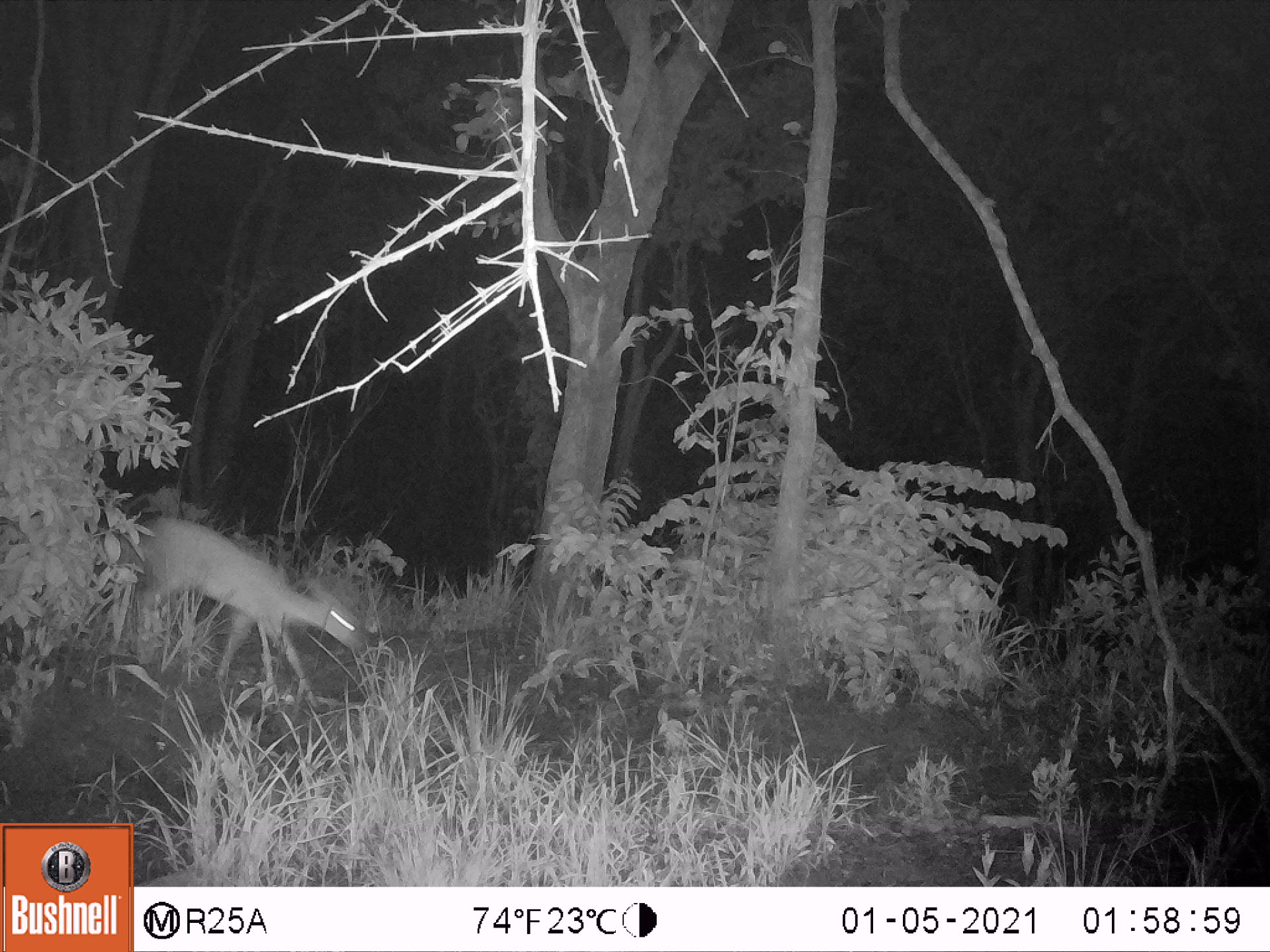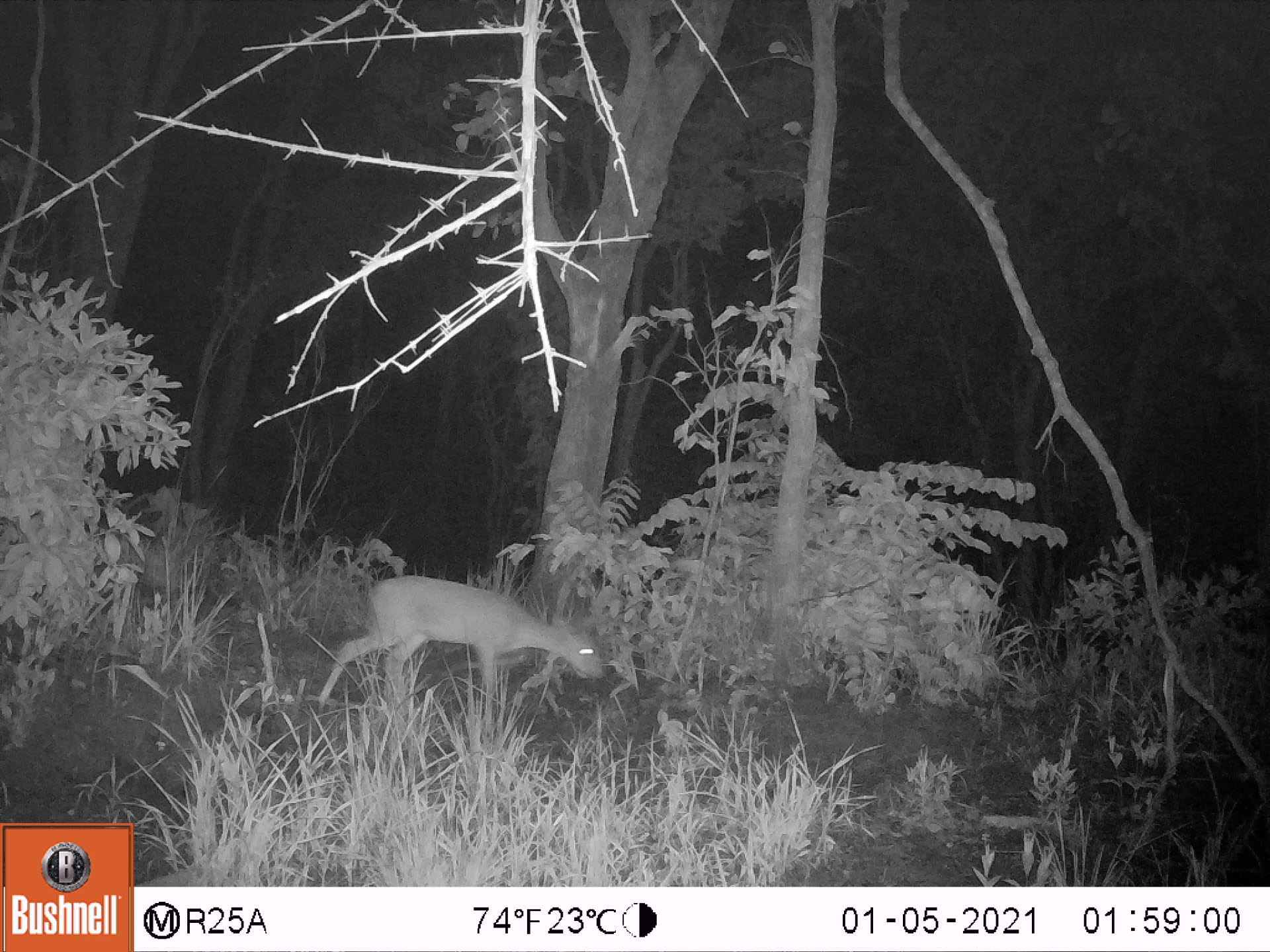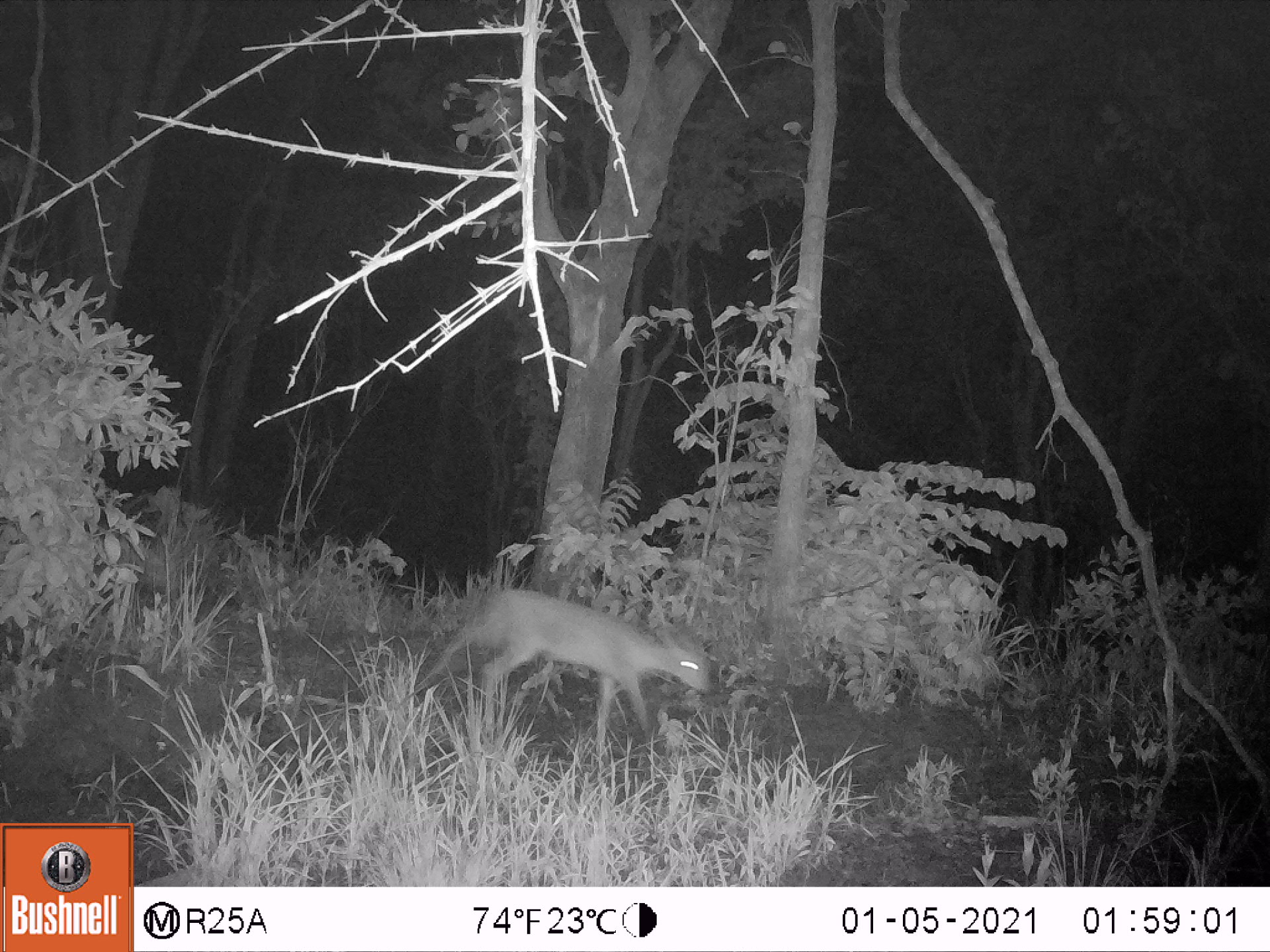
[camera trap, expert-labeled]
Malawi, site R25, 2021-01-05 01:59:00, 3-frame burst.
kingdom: Animalia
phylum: Chordata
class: Mammalia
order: Artiodactyla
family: Bovidae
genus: Sylvicapra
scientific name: Sylvicapra grimmia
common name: common duiker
Common duiker (Sylvicapra grimmia), count 1.